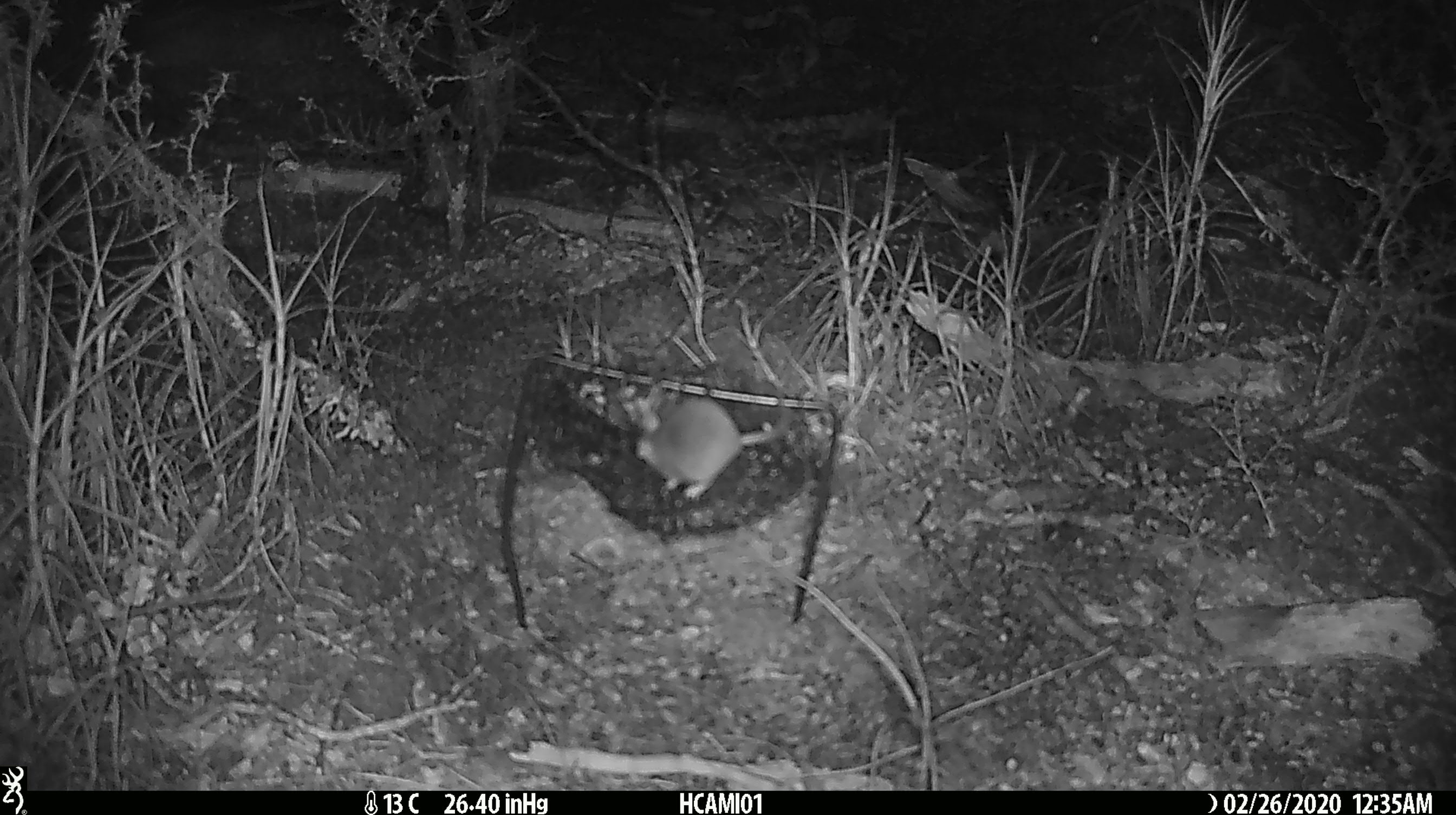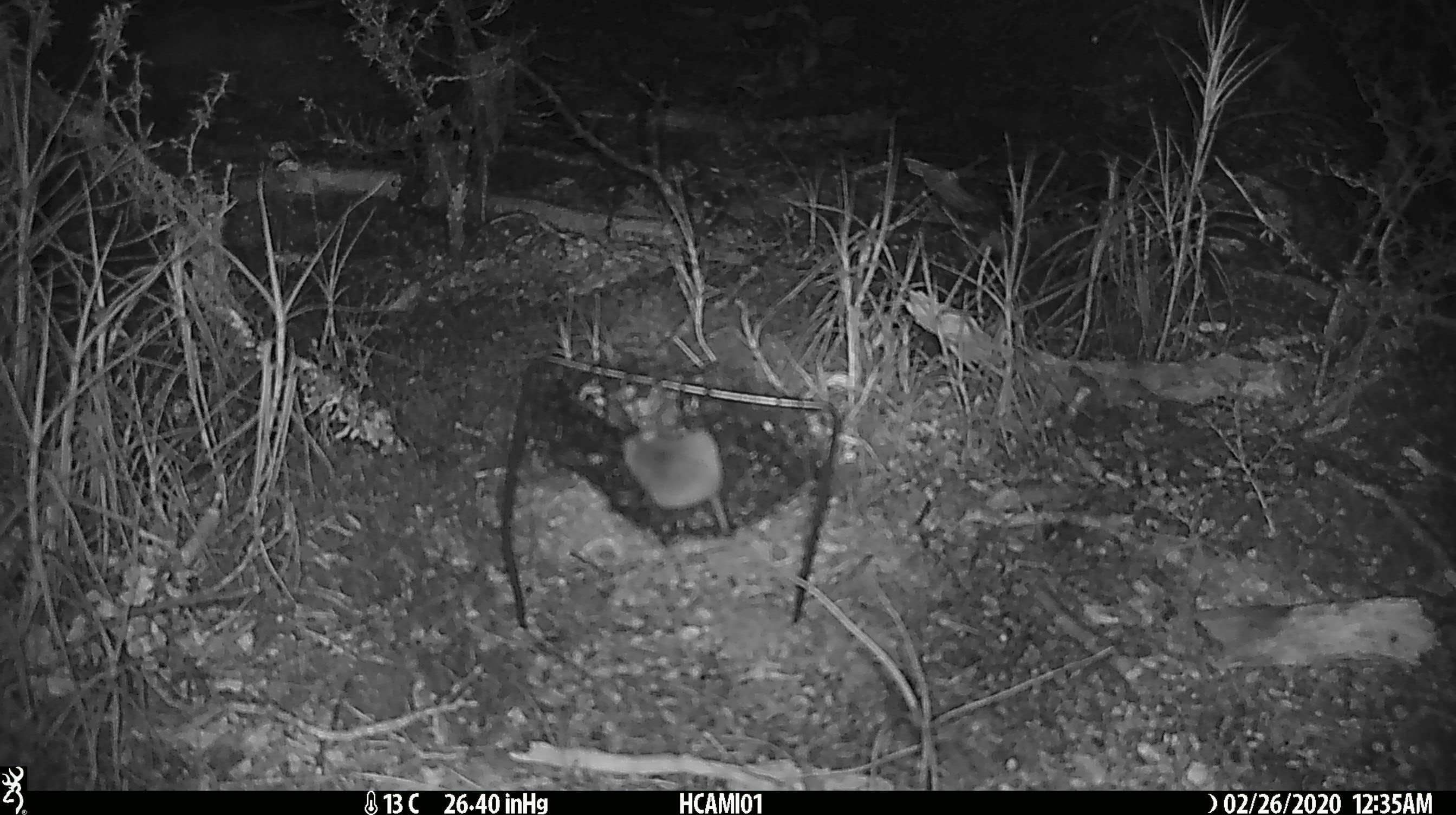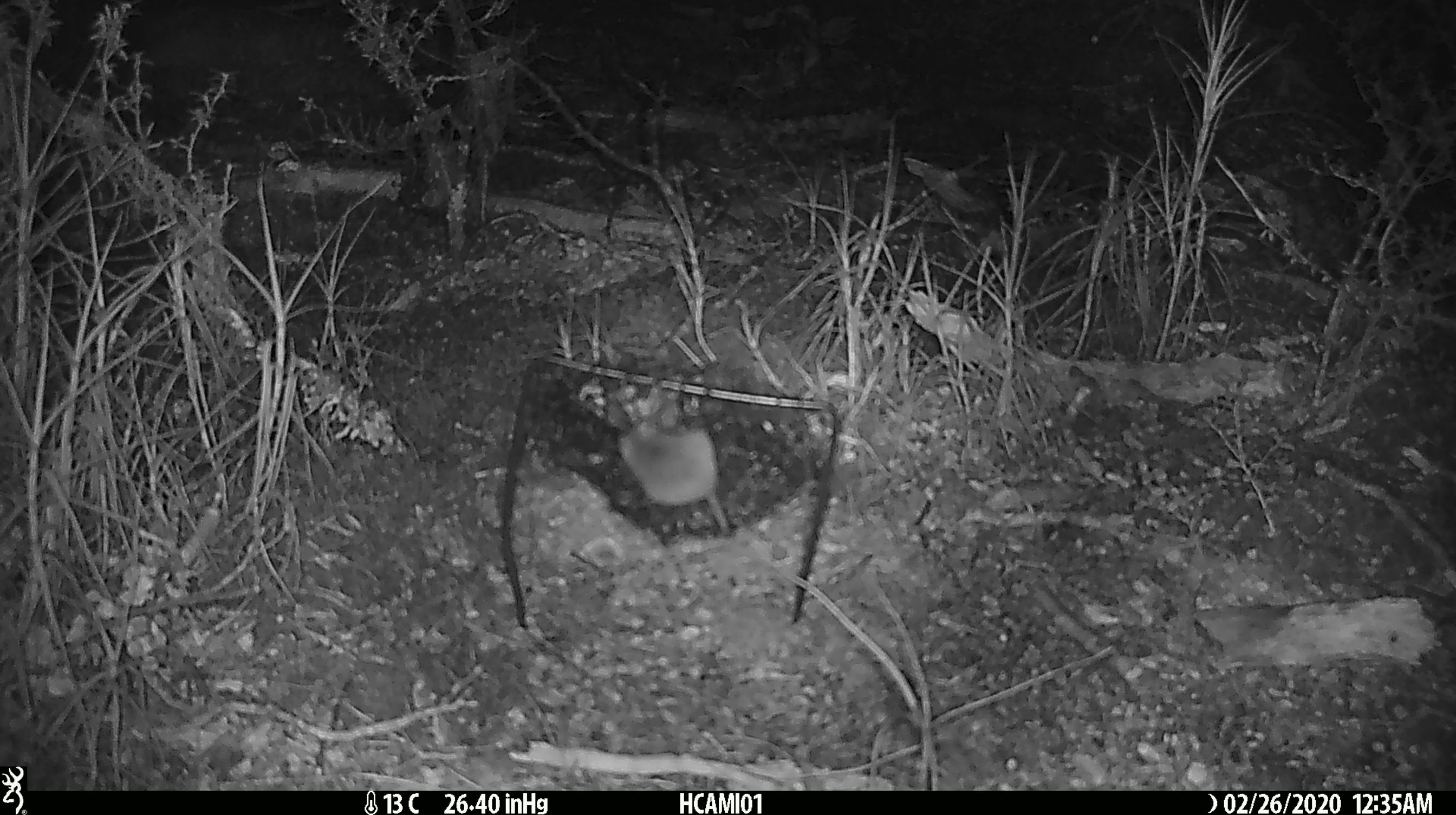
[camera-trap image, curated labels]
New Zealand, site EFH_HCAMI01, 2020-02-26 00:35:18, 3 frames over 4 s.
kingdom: Animalia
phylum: Chordata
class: Mammalia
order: Rodentia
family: Muridae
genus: Mus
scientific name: Mus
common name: mouse